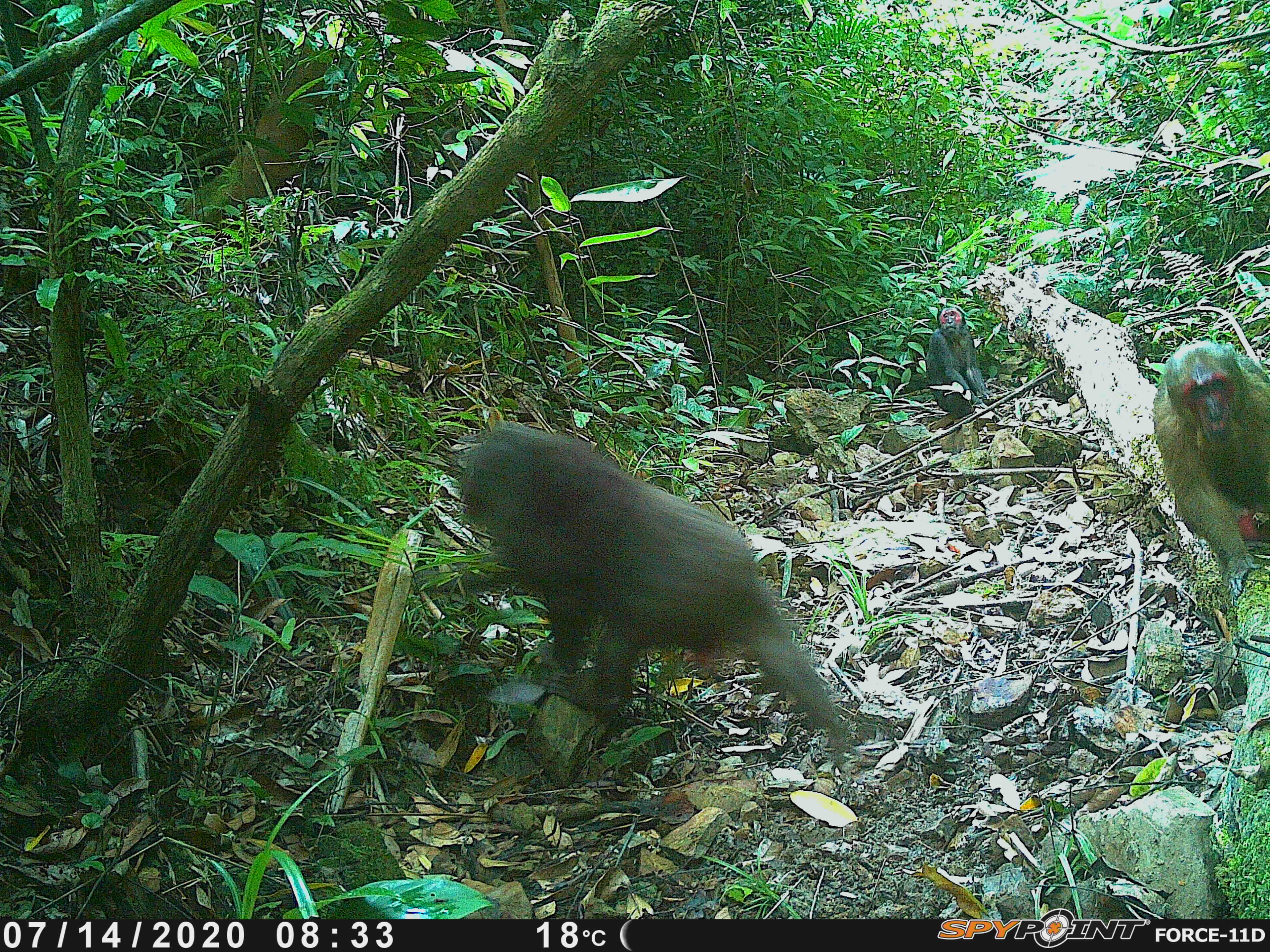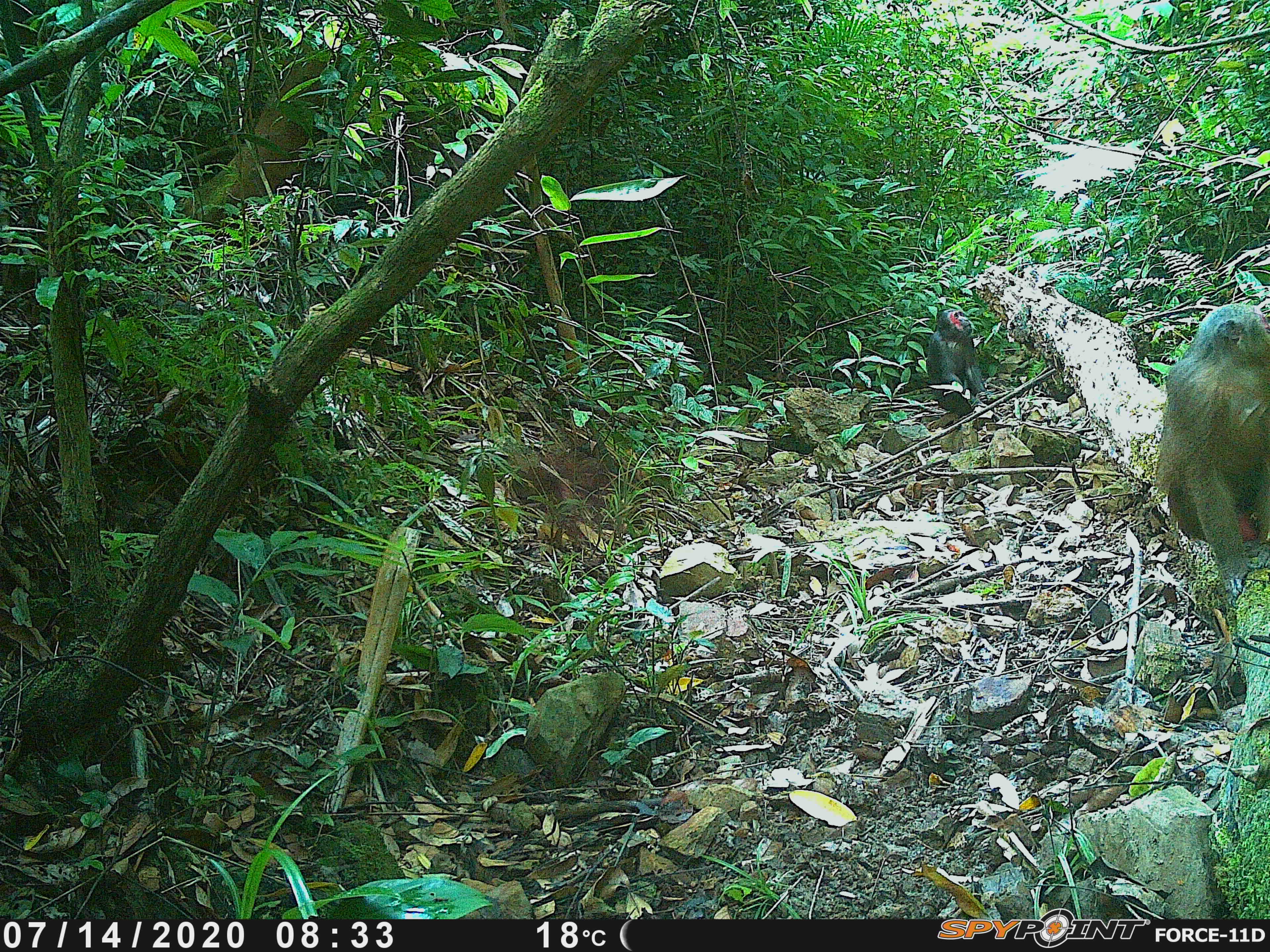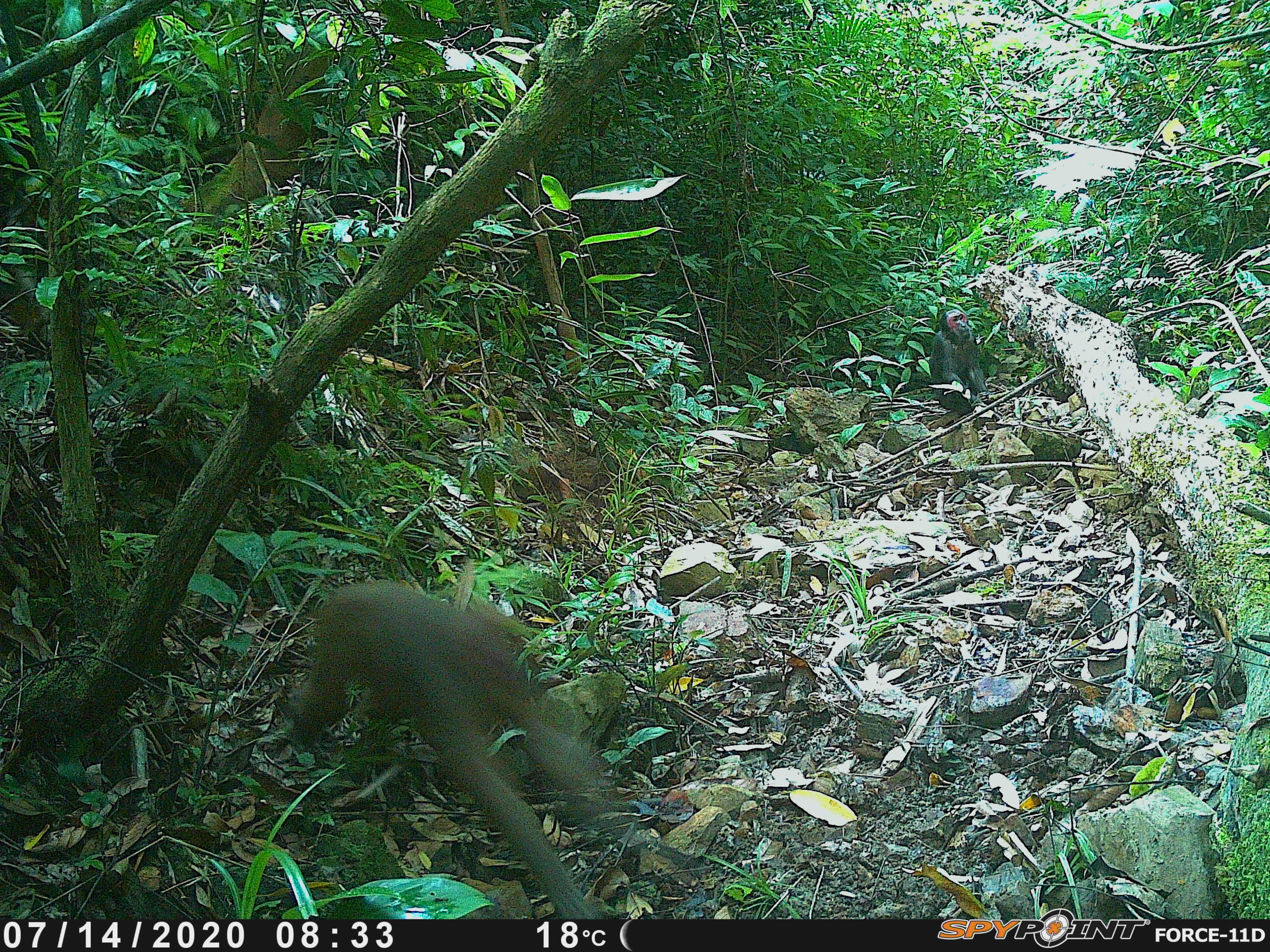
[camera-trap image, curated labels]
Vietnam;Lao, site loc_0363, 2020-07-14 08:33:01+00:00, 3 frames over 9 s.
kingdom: Animalia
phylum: Chordata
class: Mammalia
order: Primates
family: Cercopithecidae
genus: Macaca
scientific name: Macaca arctoides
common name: stump-tailed macaque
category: stump tailed macaque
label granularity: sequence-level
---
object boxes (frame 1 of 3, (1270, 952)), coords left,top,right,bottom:
stump tailed macaque: 409,417,851,752; 1152,339,1270,598; 923,306,992,420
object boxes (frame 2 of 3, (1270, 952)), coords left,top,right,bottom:
stump tailed macaque: 1153,302,1270,605; 925,308,993,420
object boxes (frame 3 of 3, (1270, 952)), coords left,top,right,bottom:
stump tailed macaque: 282,577,606,917; 928,308,990,418